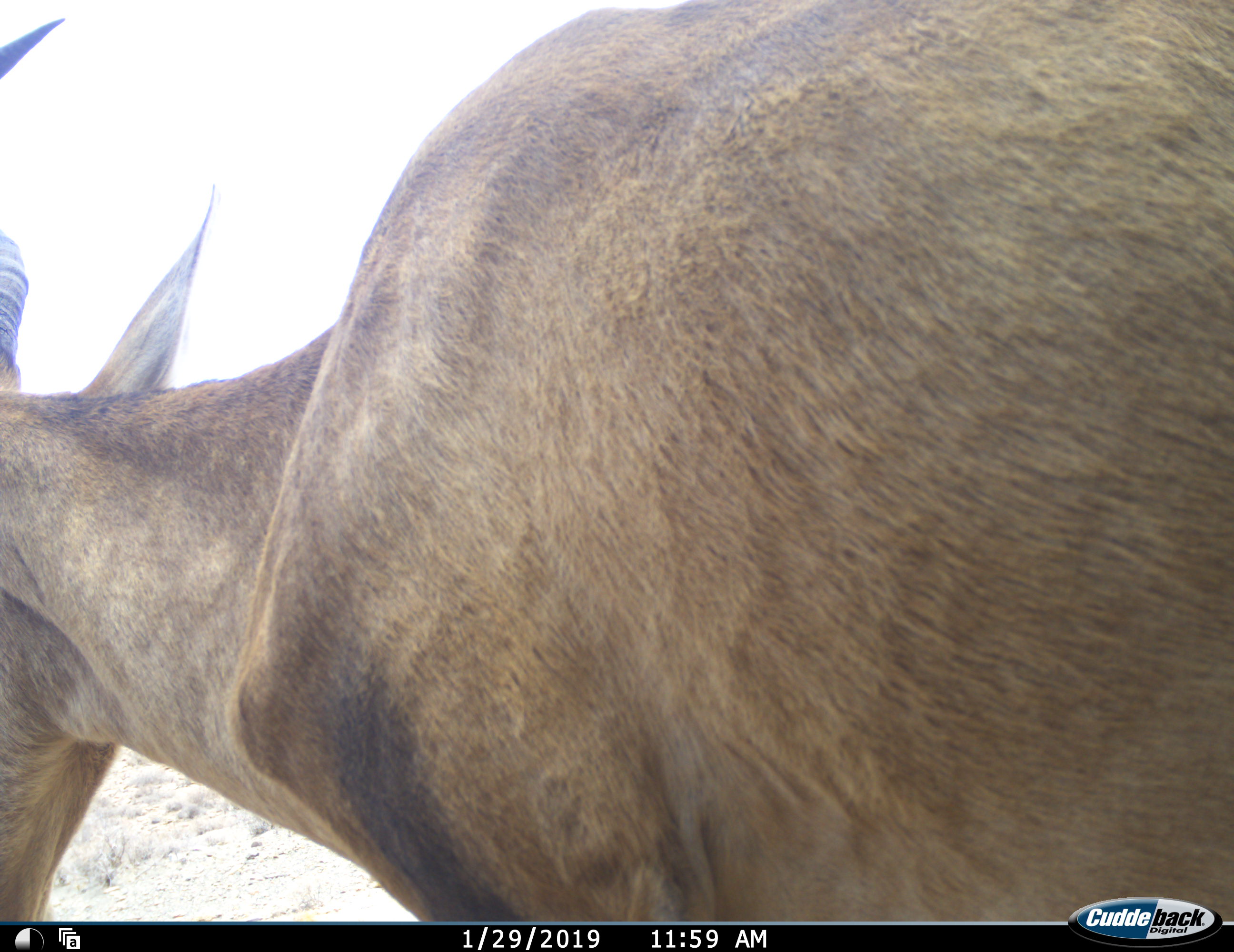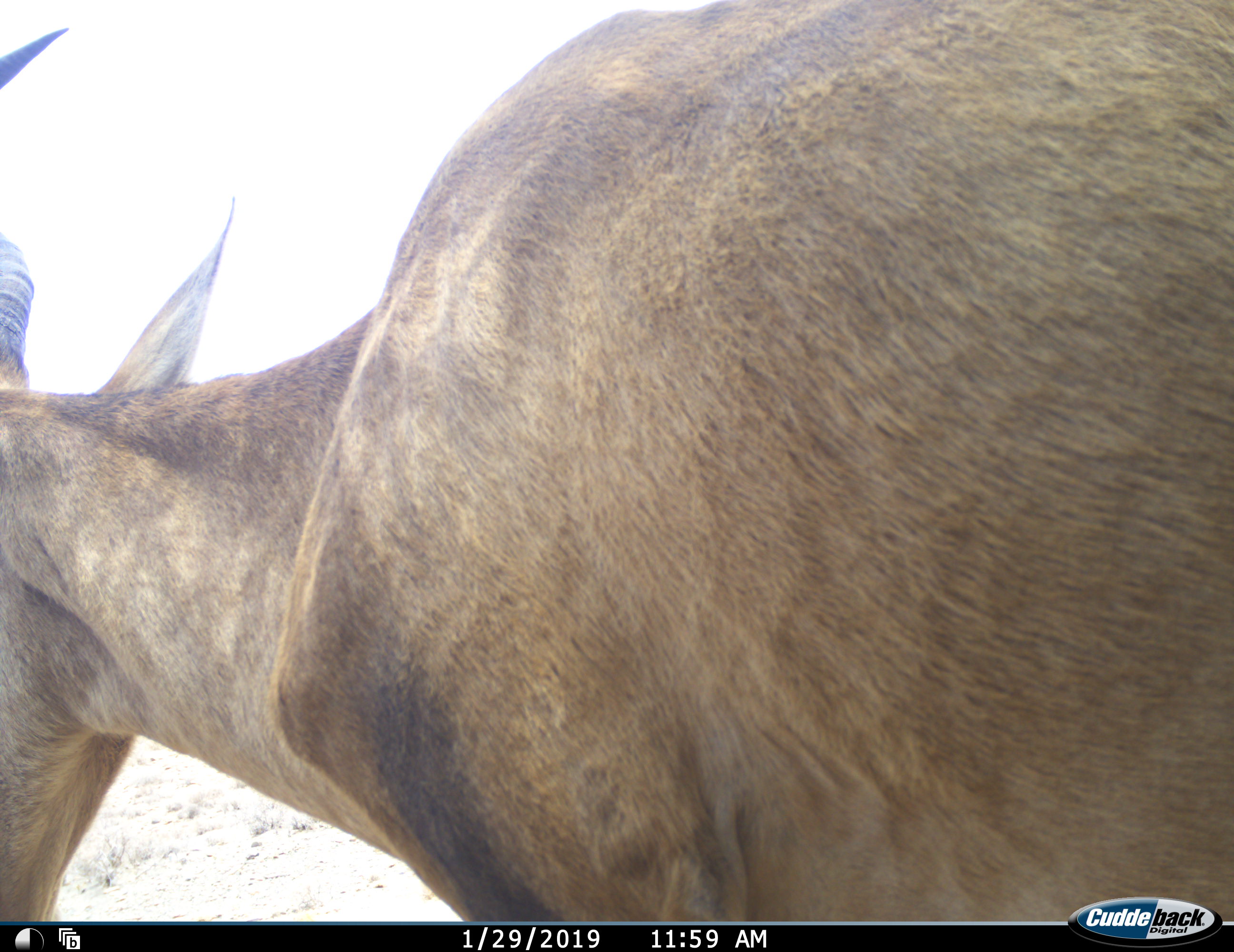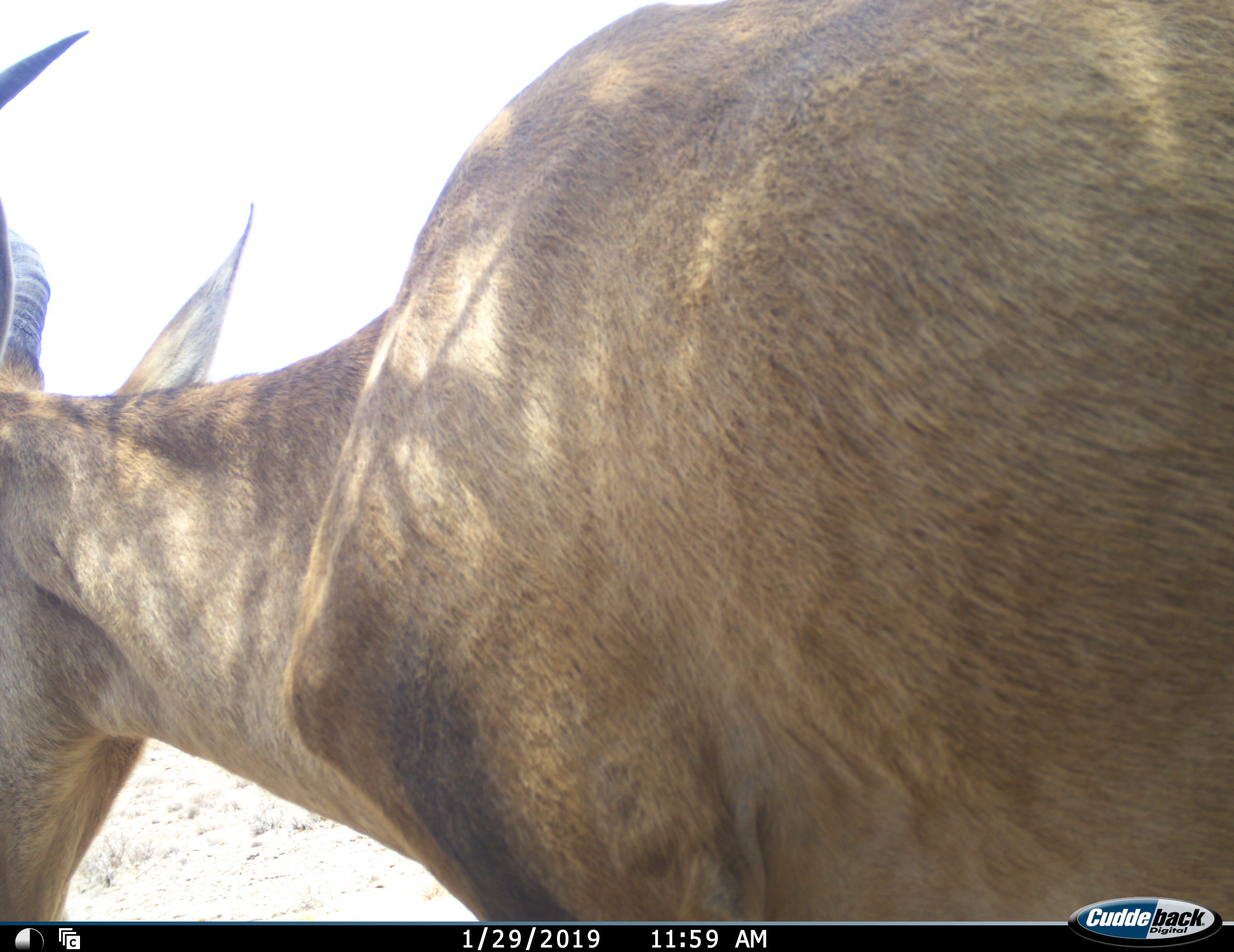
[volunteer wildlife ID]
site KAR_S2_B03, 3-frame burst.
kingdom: Animalia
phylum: Chordata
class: Mammalia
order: Artiodactyla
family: Bovidae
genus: Alcelaphus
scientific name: Alcelaphus buselaphus caama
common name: red hartebeest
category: hartebeestred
Hartebeestred (red hartebeest) (Alcelaphus buselaphus caama), count 1. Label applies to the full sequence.